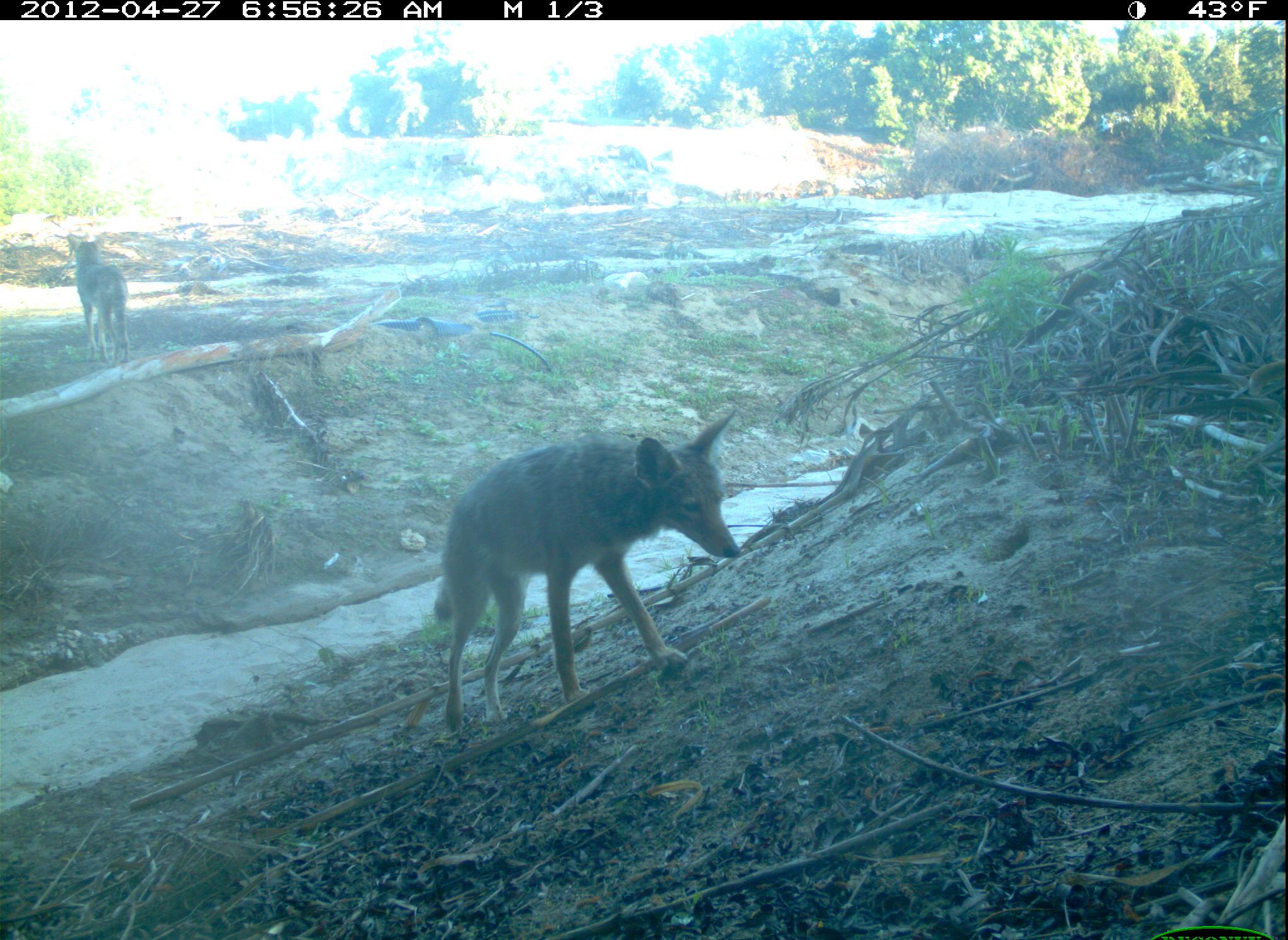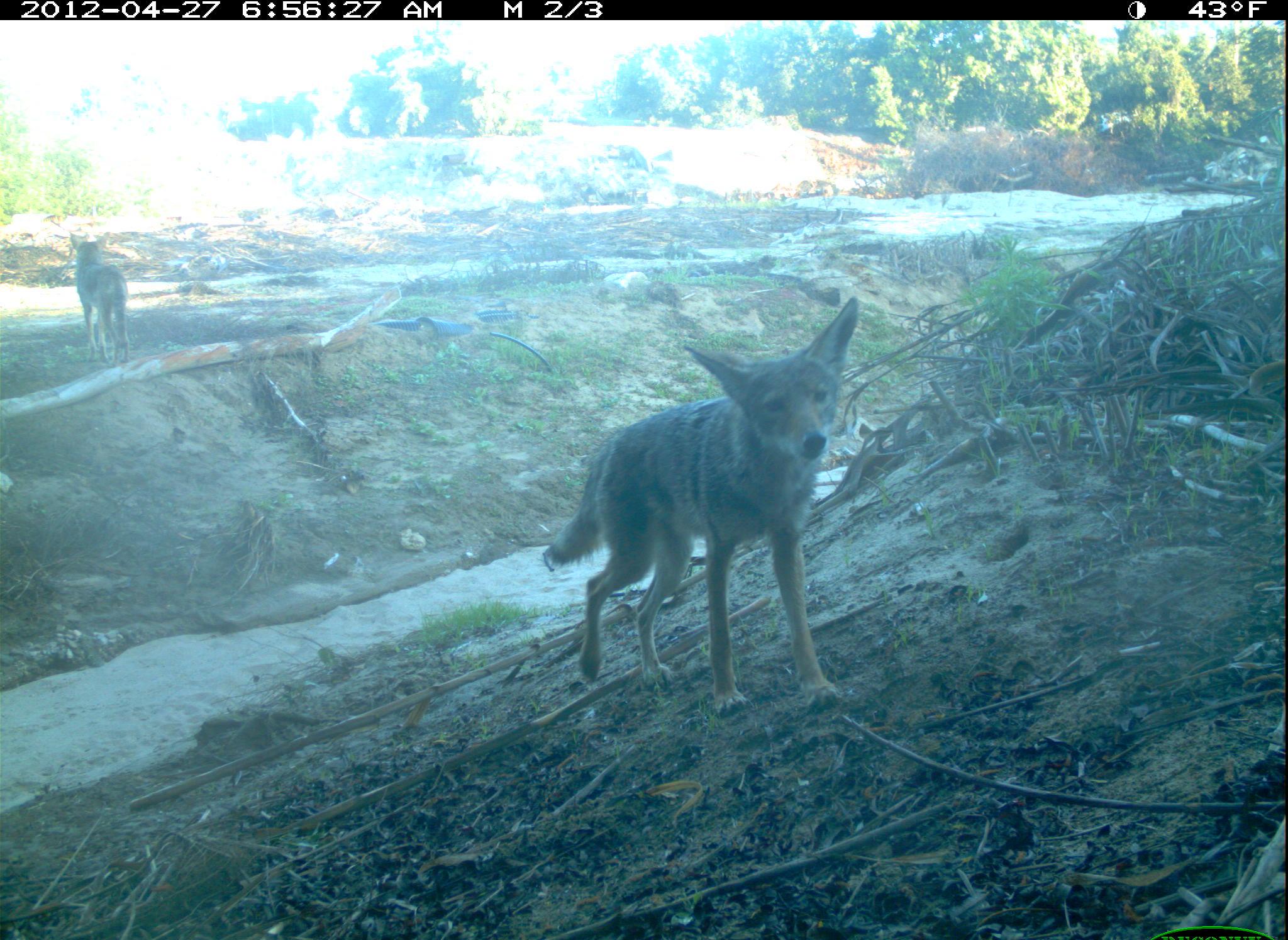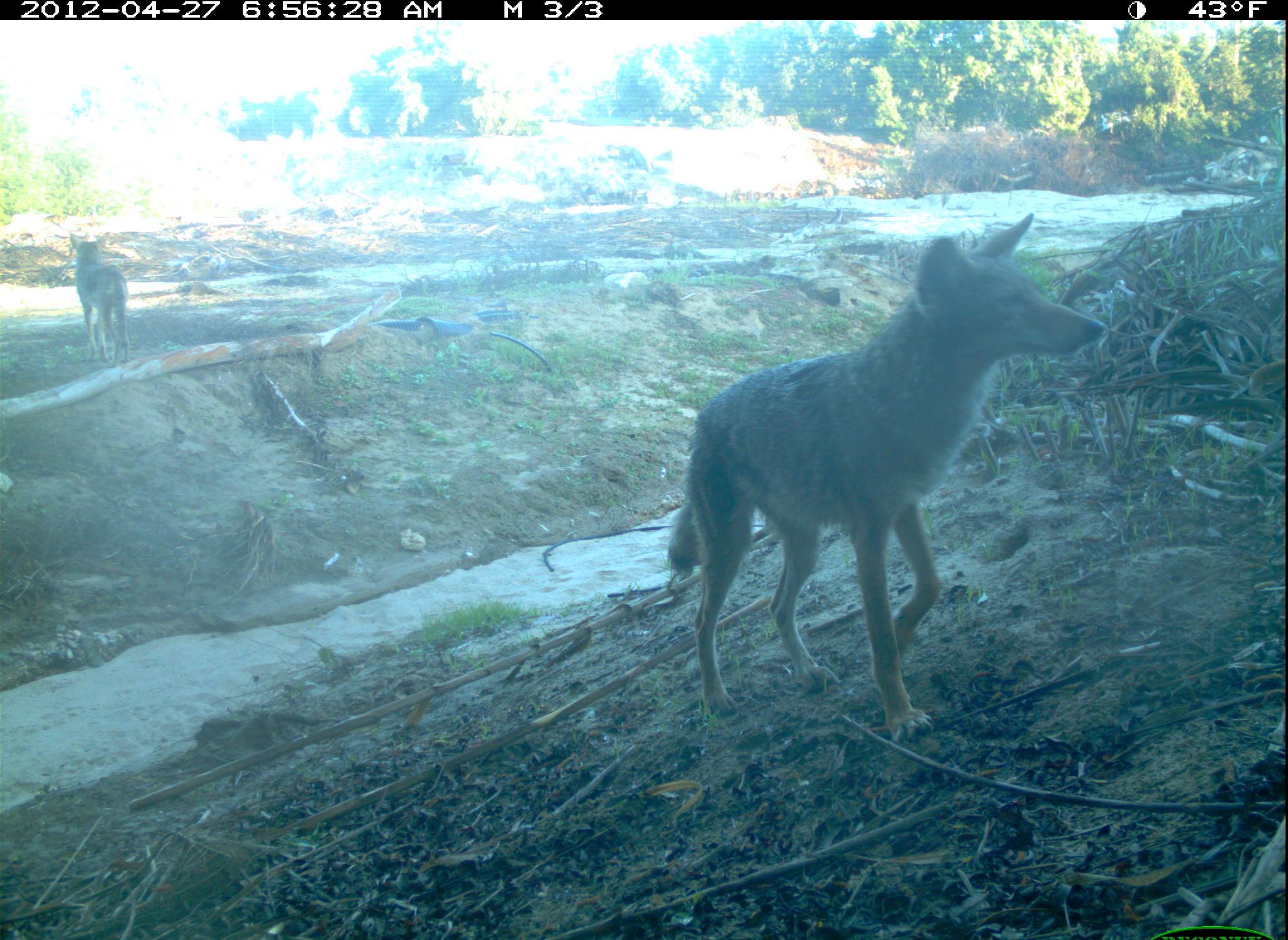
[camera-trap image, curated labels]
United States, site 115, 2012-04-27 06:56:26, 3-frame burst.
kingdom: Animalia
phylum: Chordata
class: Mammalia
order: Carnivora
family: Canidae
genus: Canis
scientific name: Canis latrans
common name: coyote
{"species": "coyote (Canis latrans)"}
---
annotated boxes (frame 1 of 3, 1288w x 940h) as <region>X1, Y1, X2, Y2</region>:
coyote: <region>398, 406, 752, 752</region>; <region>60, 227, 137, 374</region>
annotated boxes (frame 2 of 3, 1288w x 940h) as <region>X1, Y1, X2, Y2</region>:
coyote: <region>523, 280, 889, 733</region>; <region>47, 214, 151, 380</region>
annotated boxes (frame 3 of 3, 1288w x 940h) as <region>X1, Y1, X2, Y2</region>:
coyote: <region>658, 243, 1174, 736</region>; <region>40, 213, 174, 424</region>